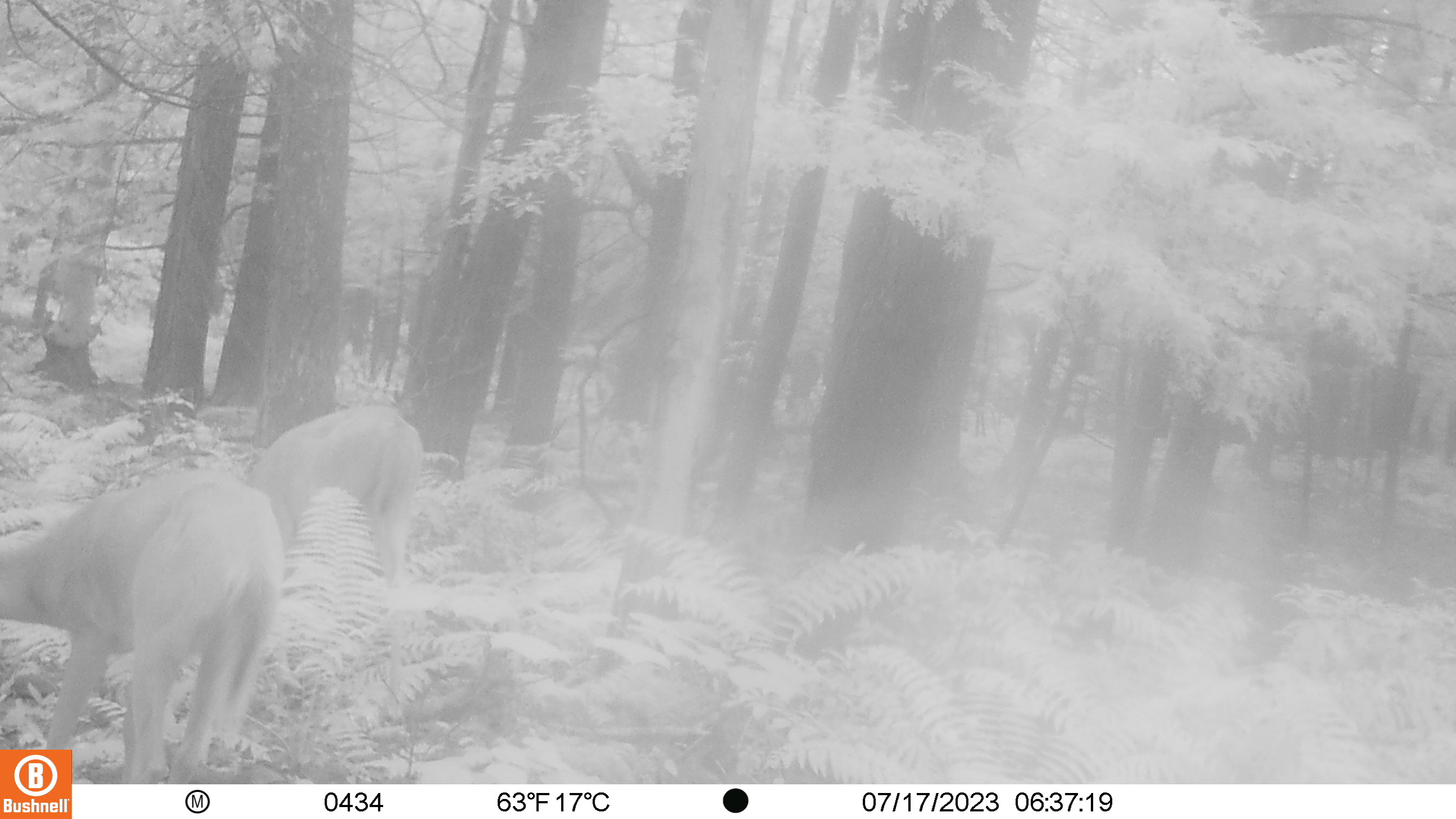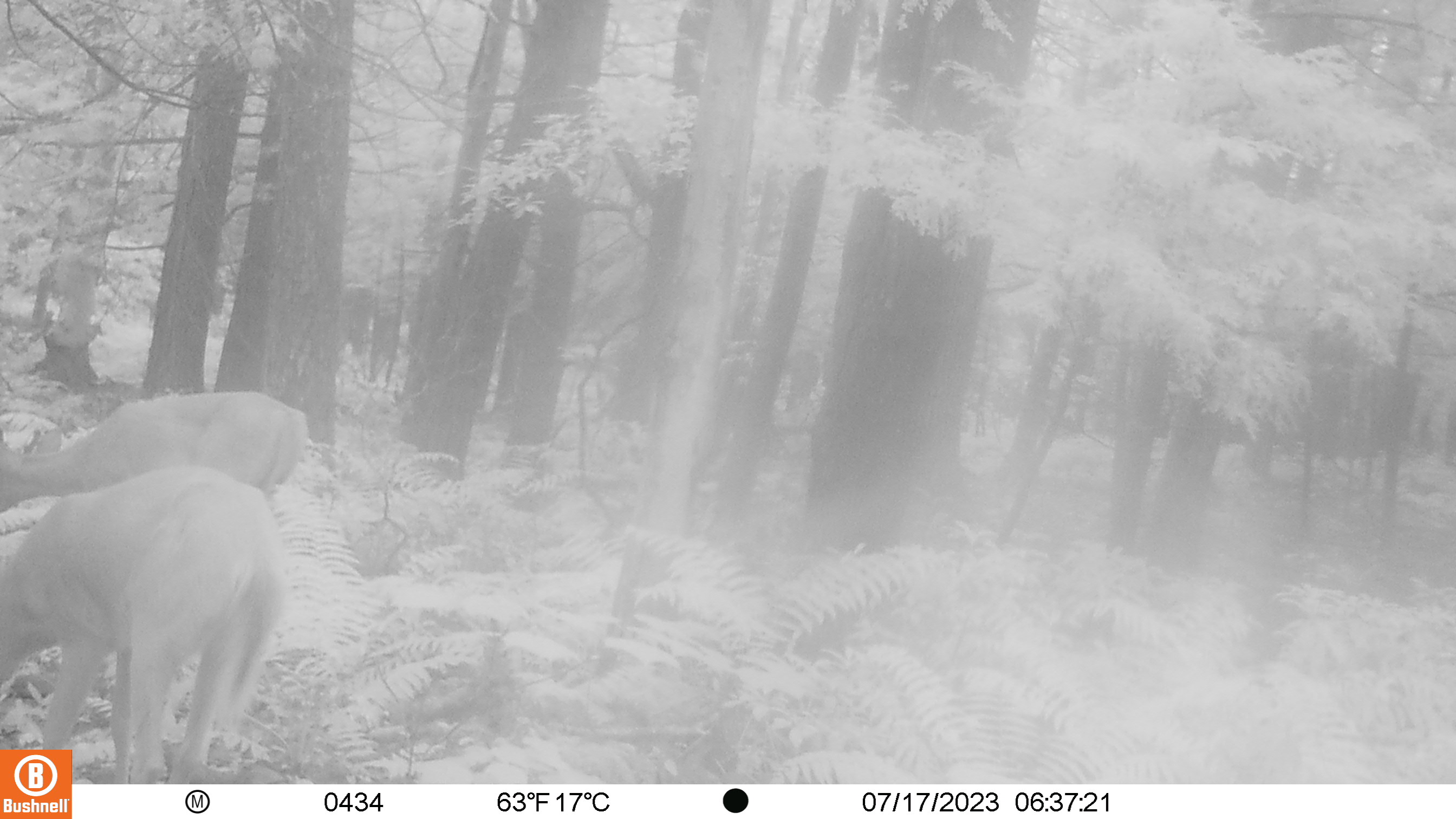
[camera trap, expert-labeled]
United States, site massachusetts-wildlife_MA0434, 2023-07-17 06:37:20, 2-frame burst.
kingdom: Animalia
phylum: Chordata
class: Mammalia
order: Artiodactyla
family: Cervidae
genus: Odocoileus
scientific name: Odocoileus virginianus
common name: white-tailed deer